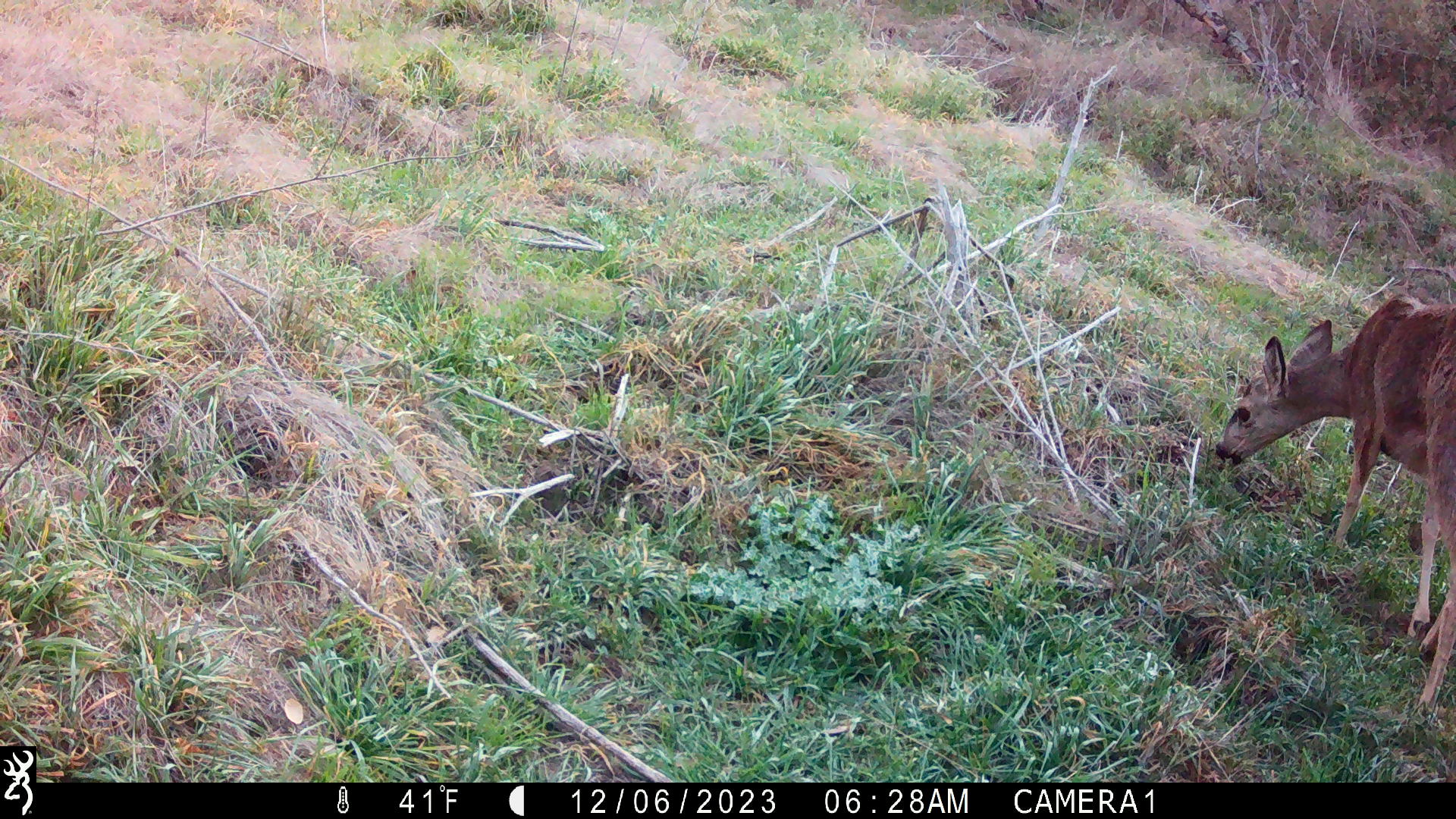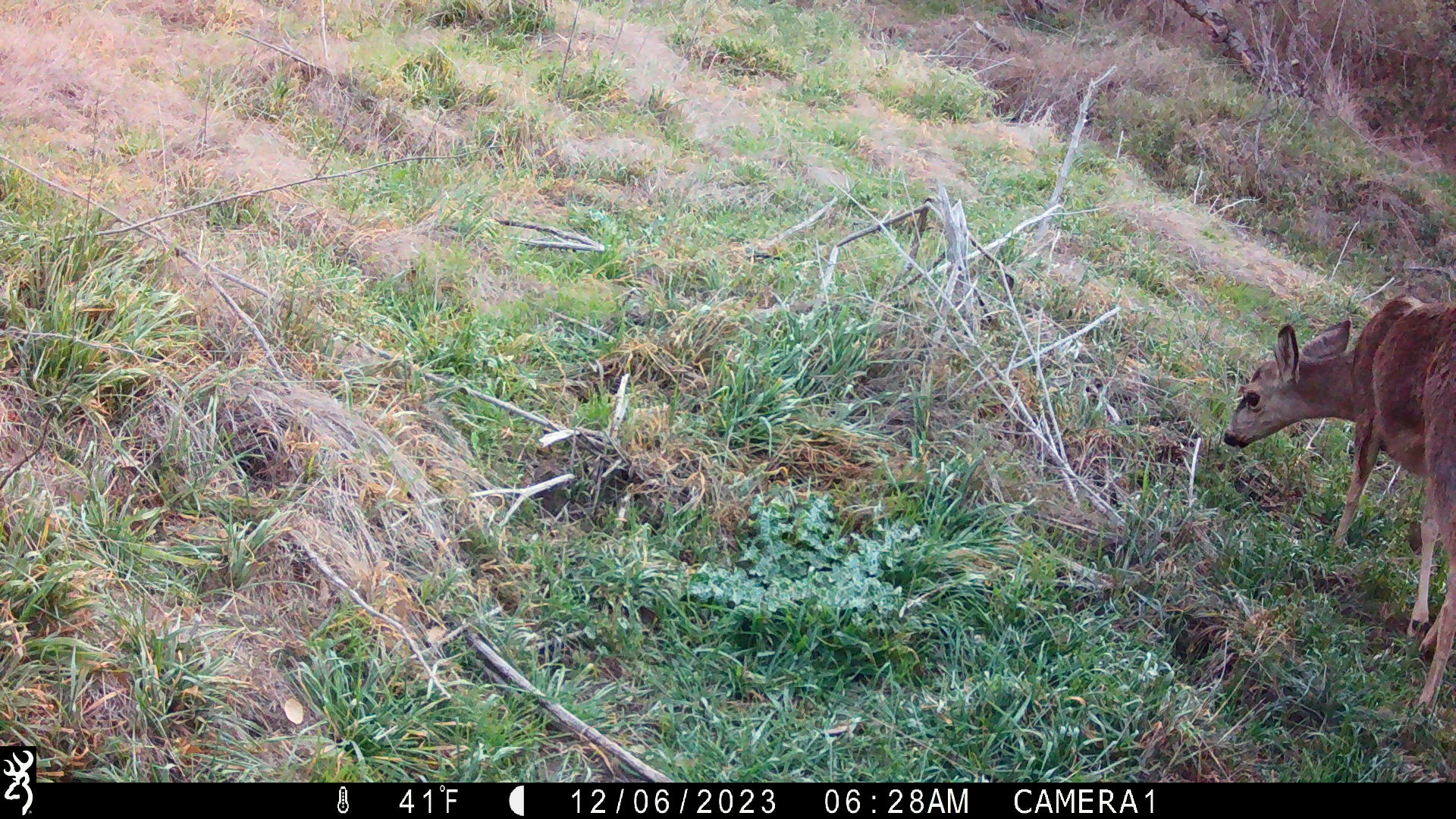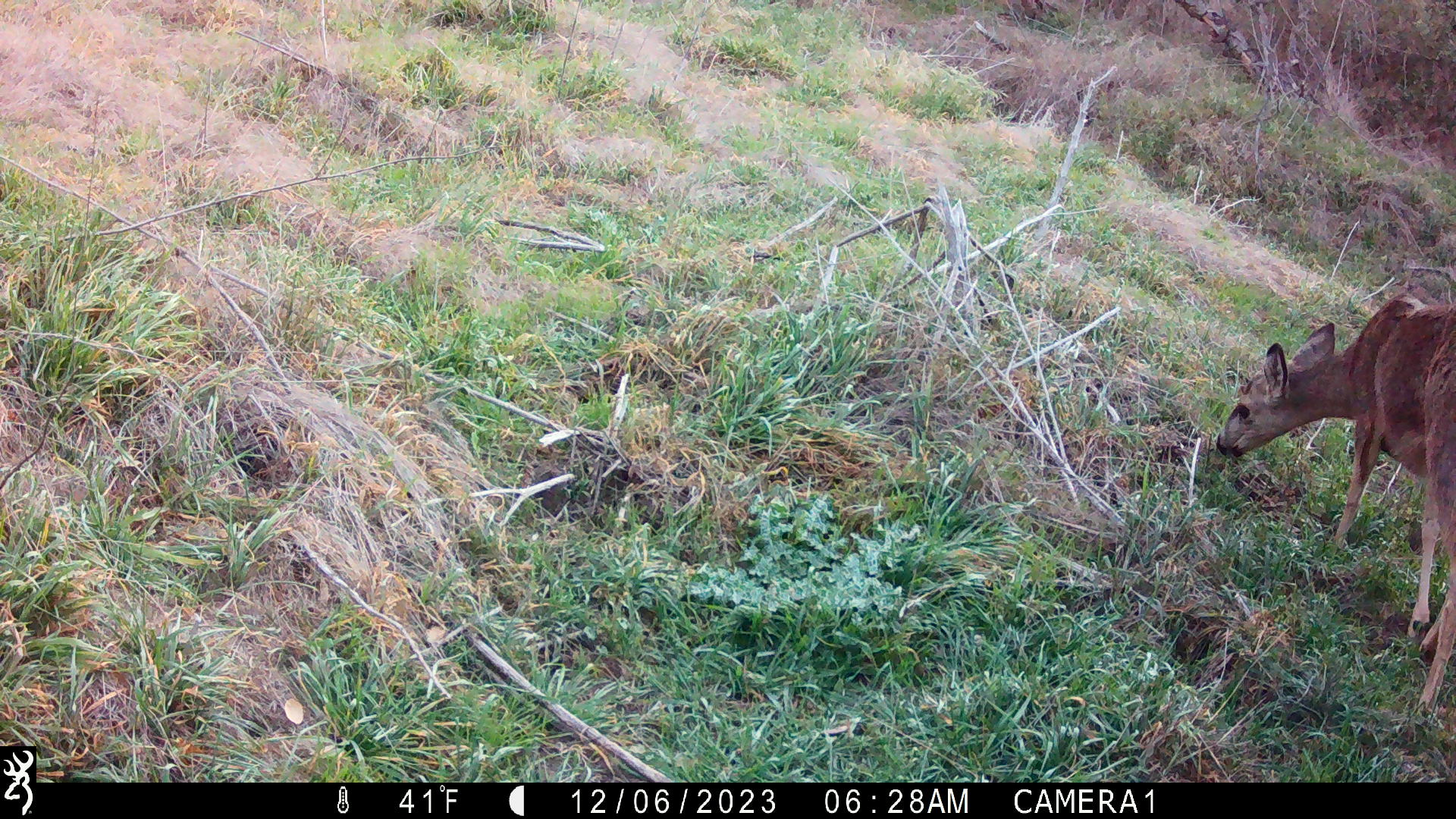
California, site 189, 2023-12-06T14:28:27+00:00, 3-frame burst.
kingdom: Animalia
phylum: Chordata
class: Mammalia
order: Artiodactyla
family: Cervidae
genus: Odocoileus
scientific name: Odocoileus hemionus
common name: mule deer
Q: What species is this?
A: Mule deer (Odocoileus hemionus).